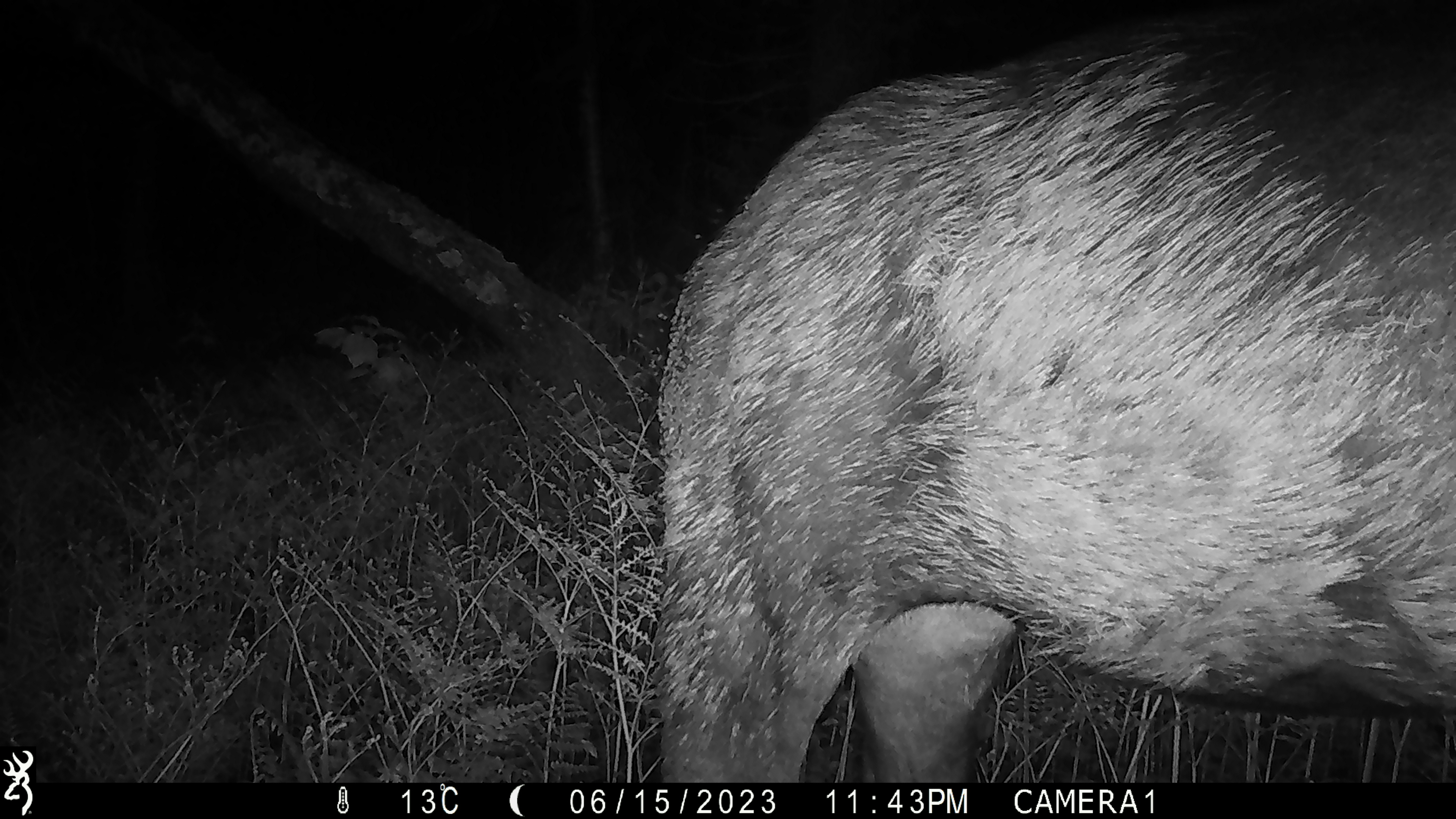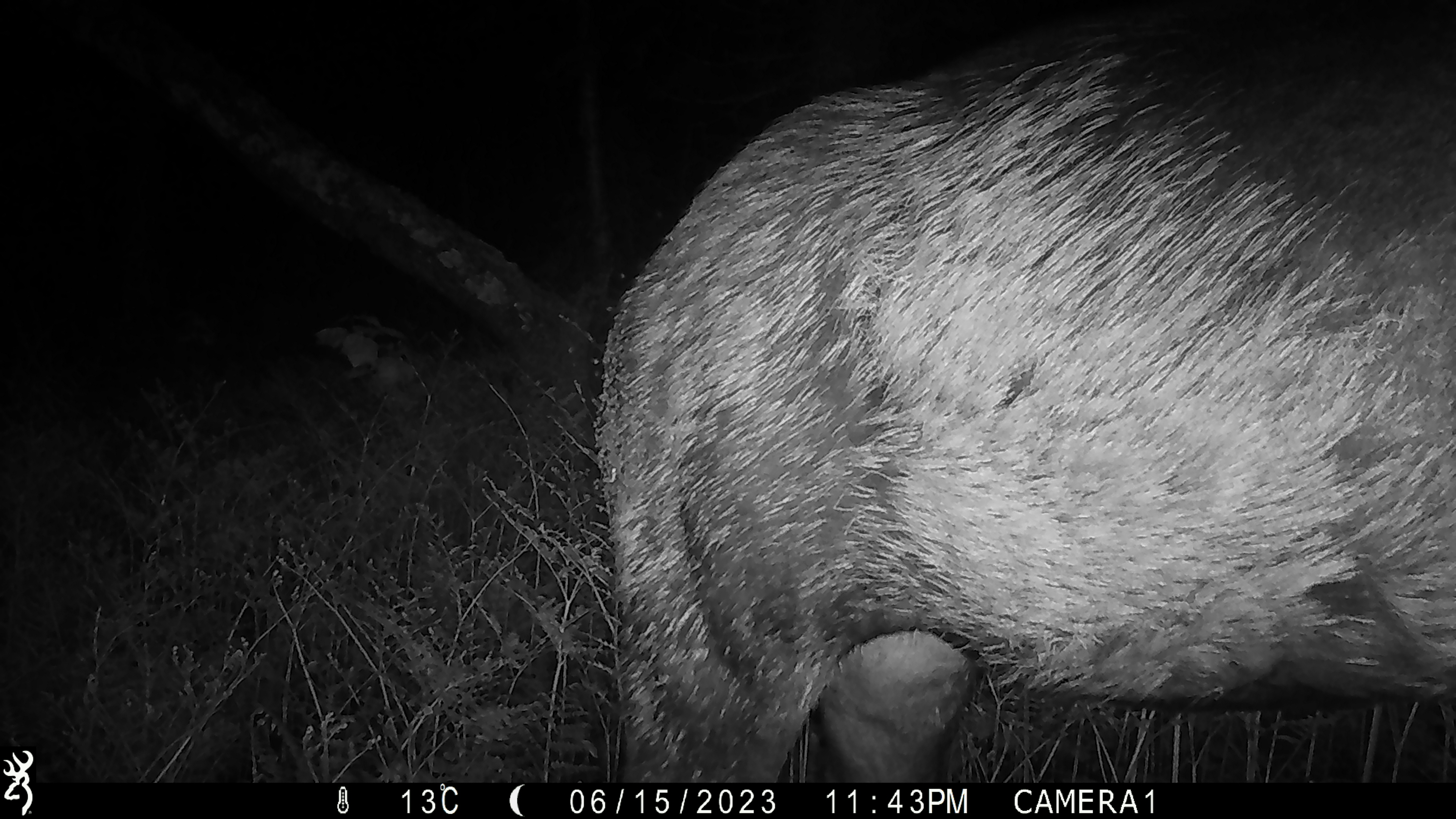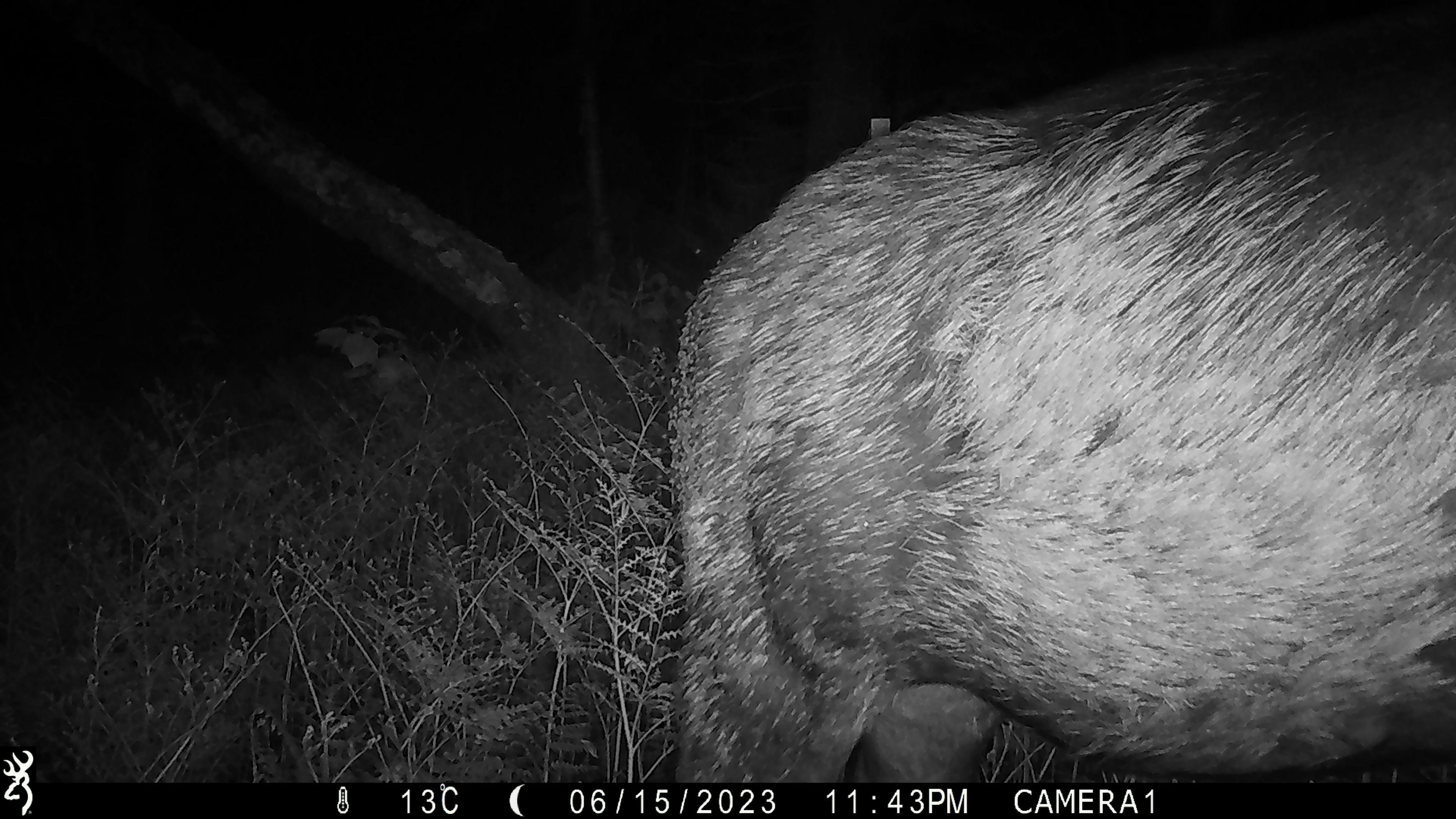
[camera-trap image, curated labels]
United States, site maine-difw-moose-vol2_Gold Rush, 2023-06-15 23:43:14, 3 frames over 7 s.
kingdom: Animalia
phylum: Chordata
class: Mammalia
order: Artiodactyla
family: Cervidae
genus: Alces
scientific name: Alces alces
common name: moose